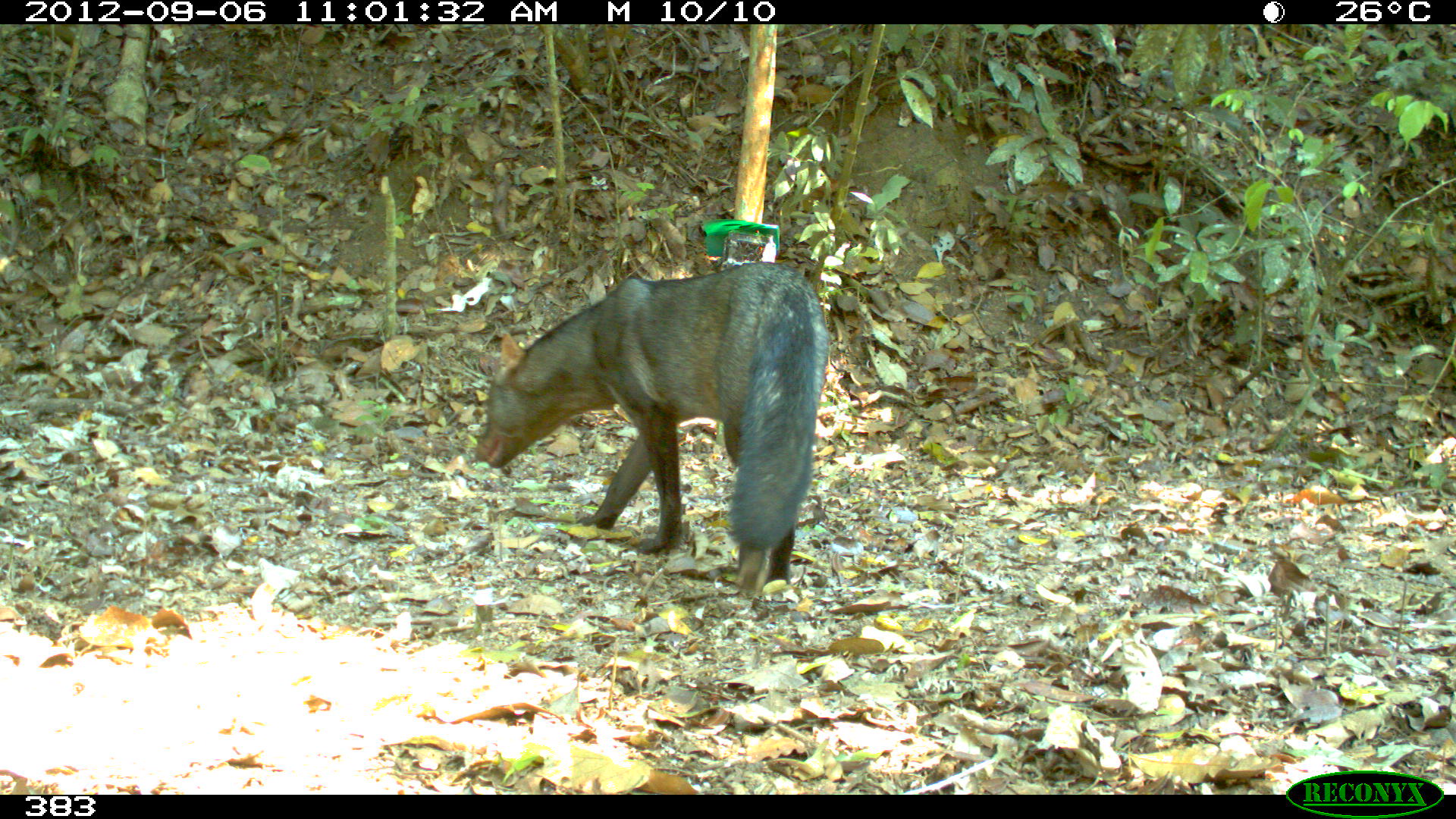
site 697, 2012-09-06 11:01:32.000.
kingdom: Animalia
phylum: Chordata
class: Mammalia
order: Carnivora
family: Canidae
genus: Atelocynus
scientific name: Atelocynus microtis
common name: short-eared dog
Atelocynus microtis (short-eared dog).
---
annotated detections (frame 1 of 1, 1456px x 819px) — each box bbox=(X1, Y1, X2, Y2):
atelocynus microtis: bbox=(470, 258, 830, 594)